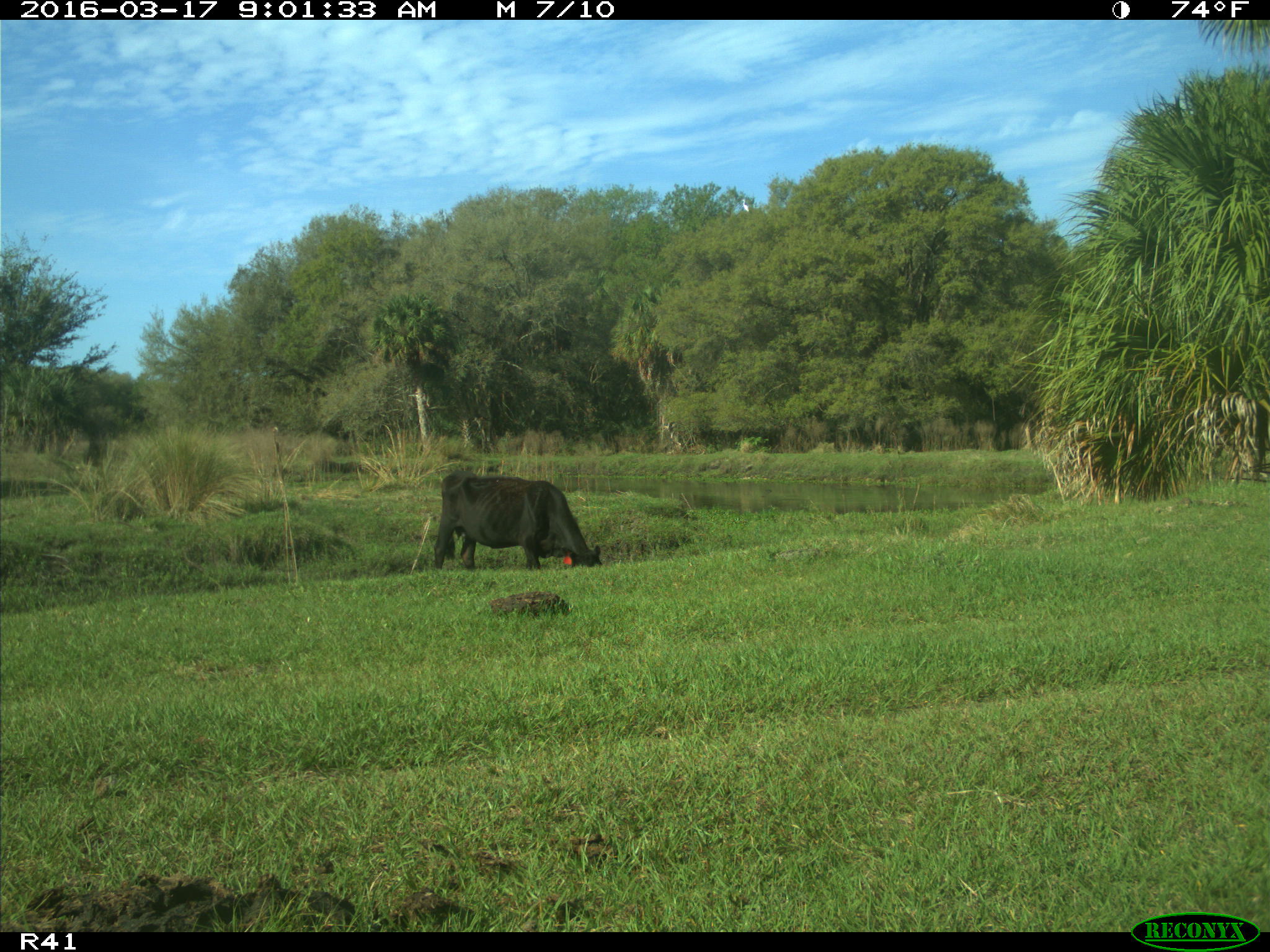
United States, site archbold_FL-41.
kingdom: Animalia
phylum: Chordata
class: Mammalia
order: Artiodactyla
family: Bovidae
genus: Bos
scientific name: Bos taurus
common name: domestic cow